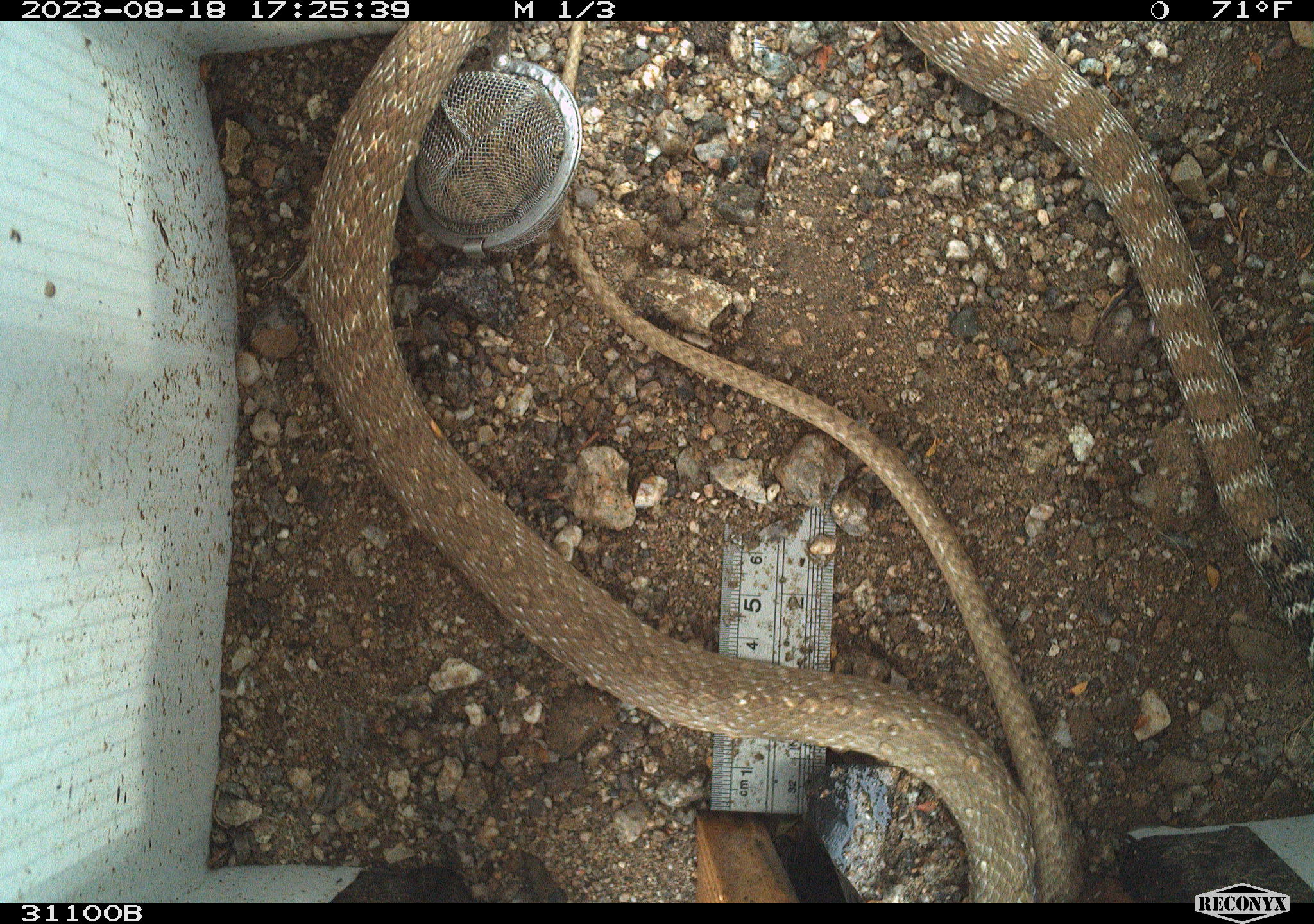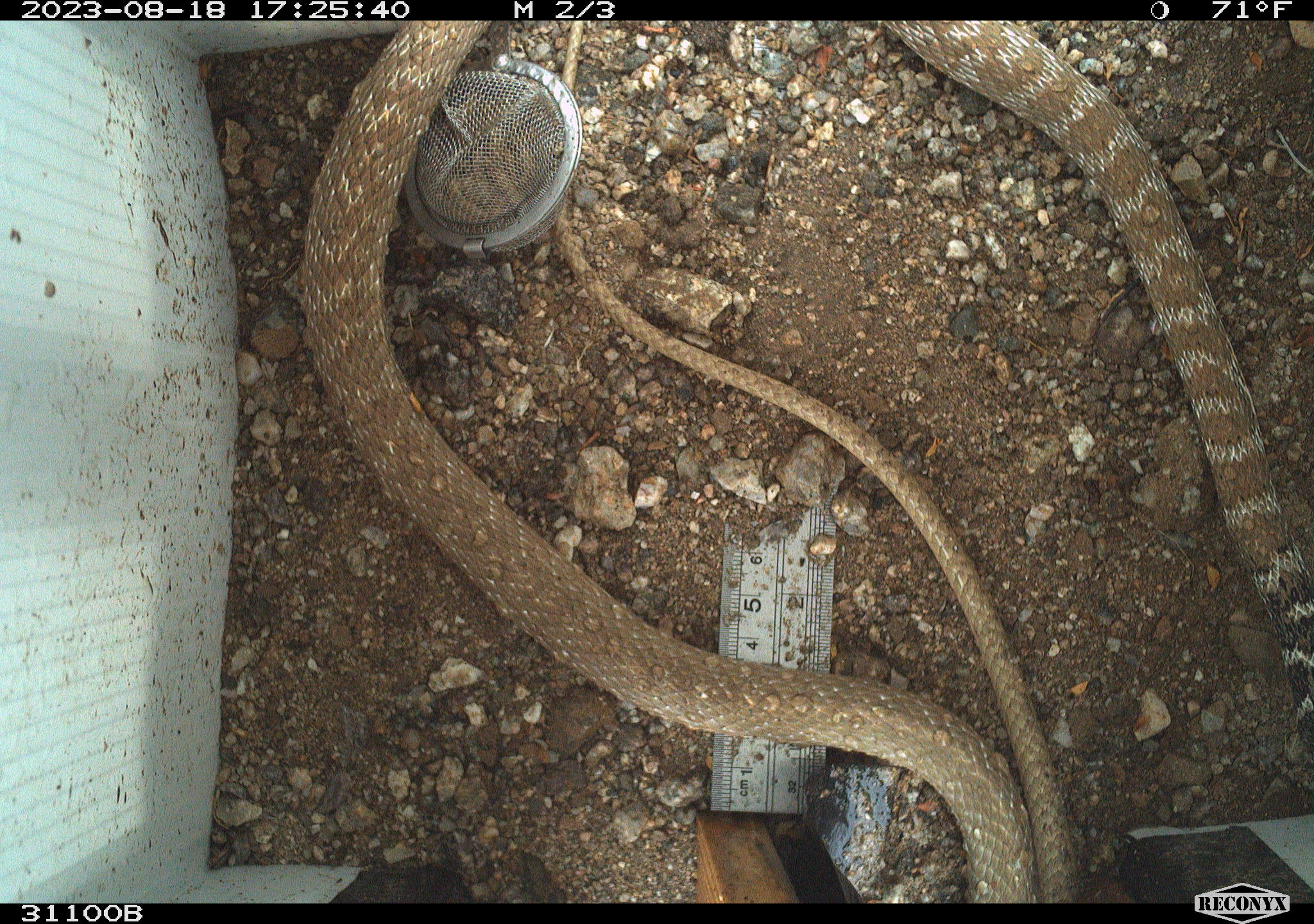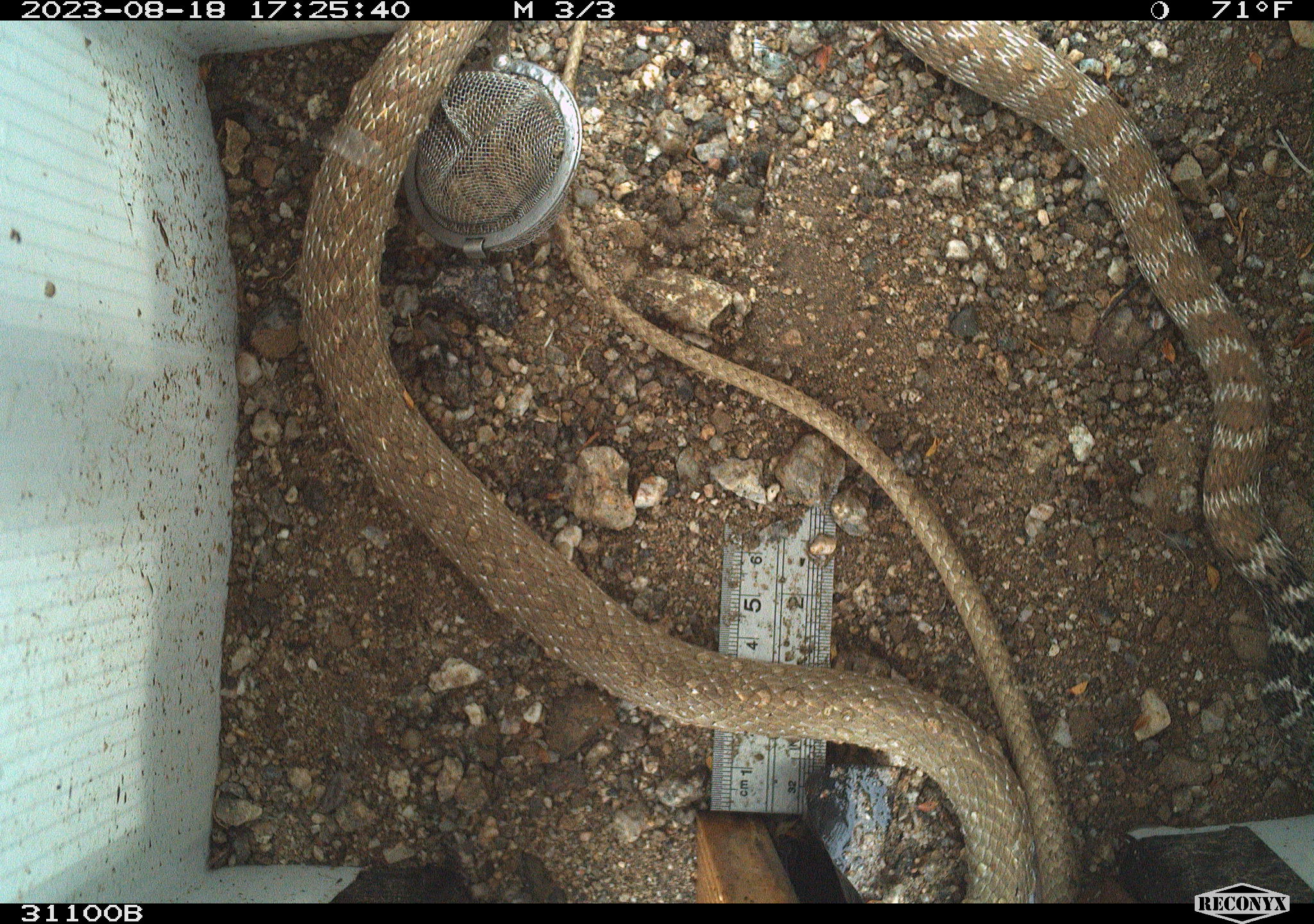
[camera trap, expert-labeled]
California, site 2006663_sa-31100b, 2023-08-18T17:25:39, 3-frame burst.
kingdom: Animalia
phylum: Chordata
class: Reptilia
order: Squamata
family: Colubridae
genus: Masticophis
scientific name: Masticophis flagellum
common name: coachwhip